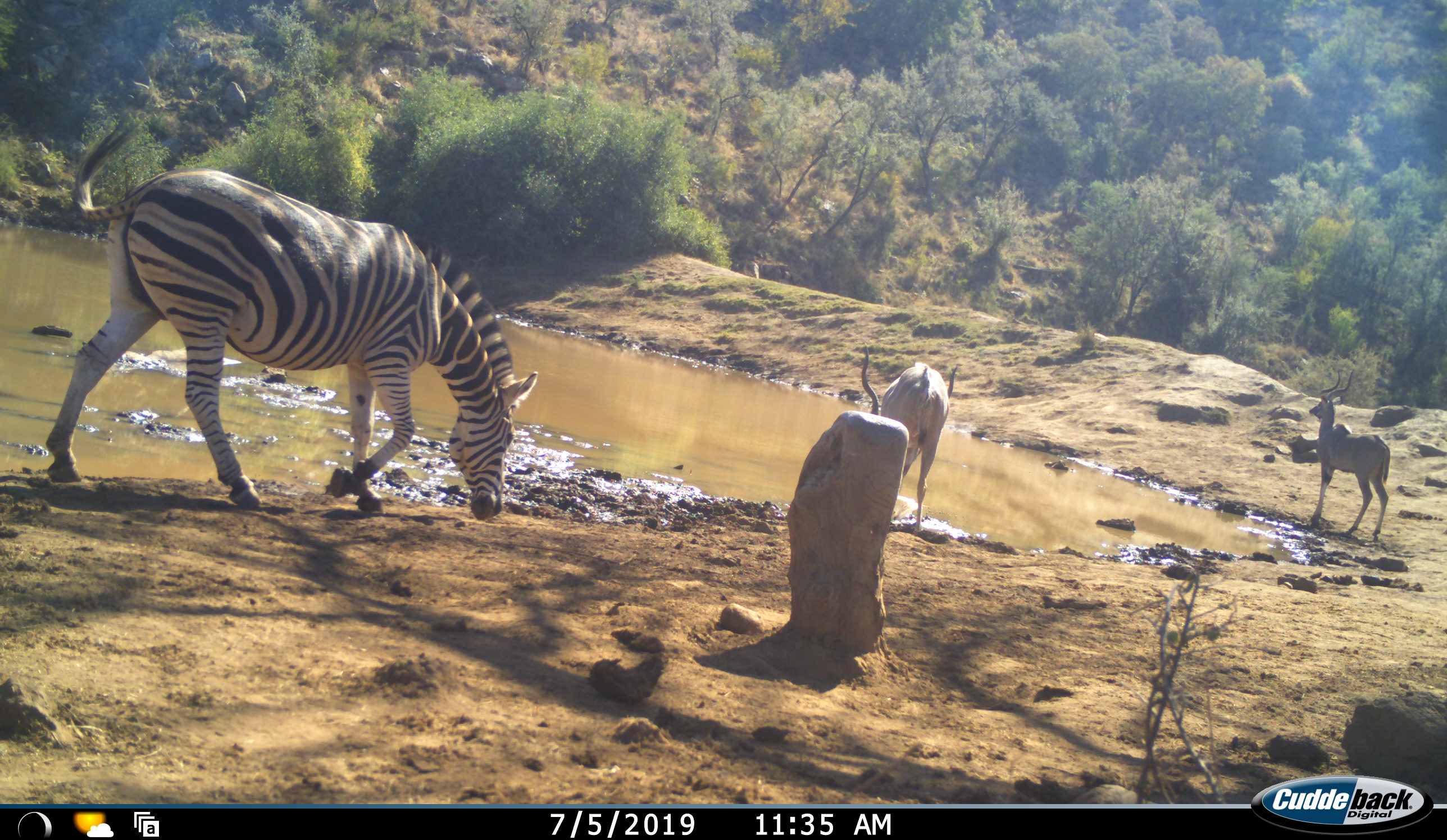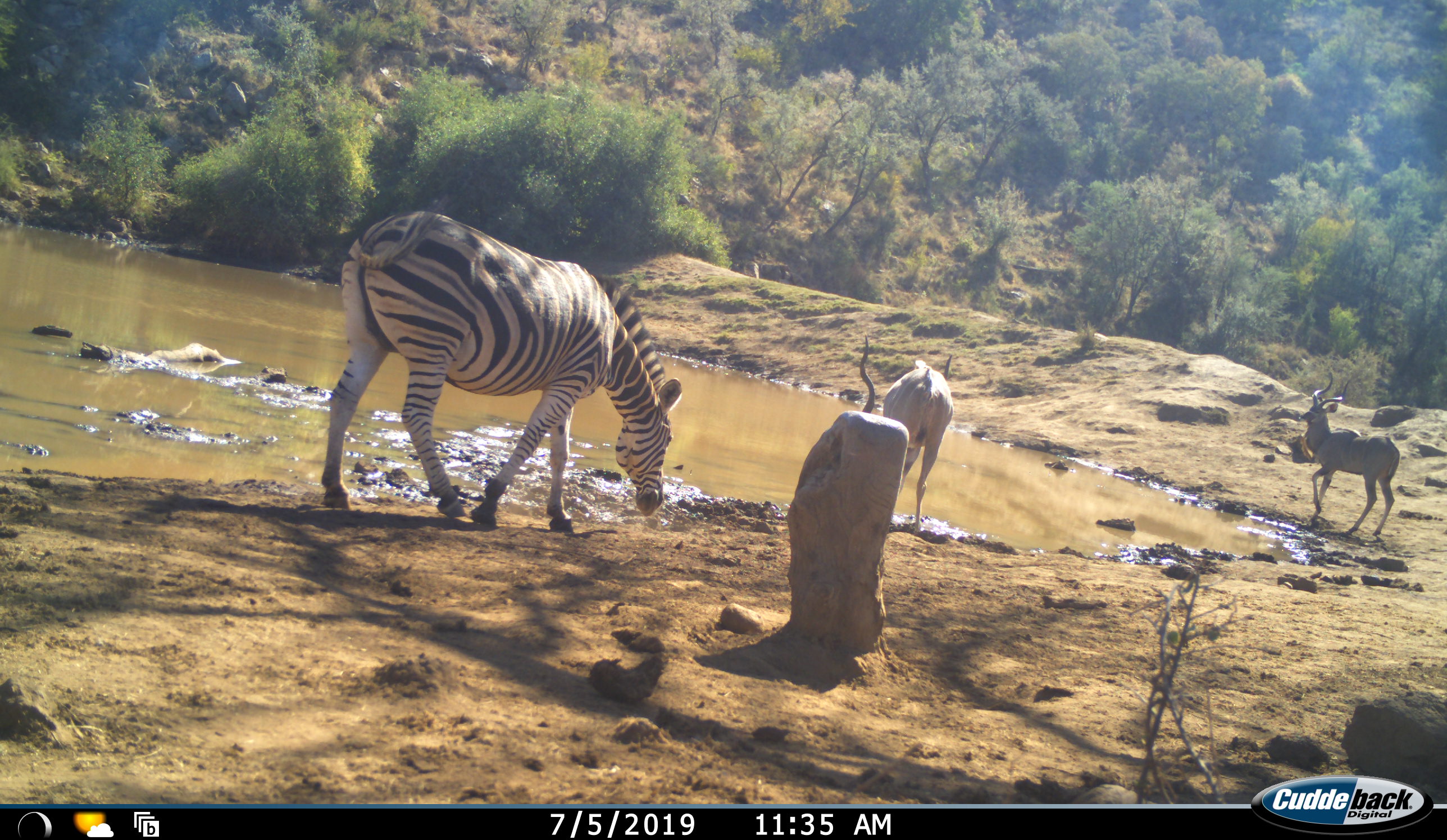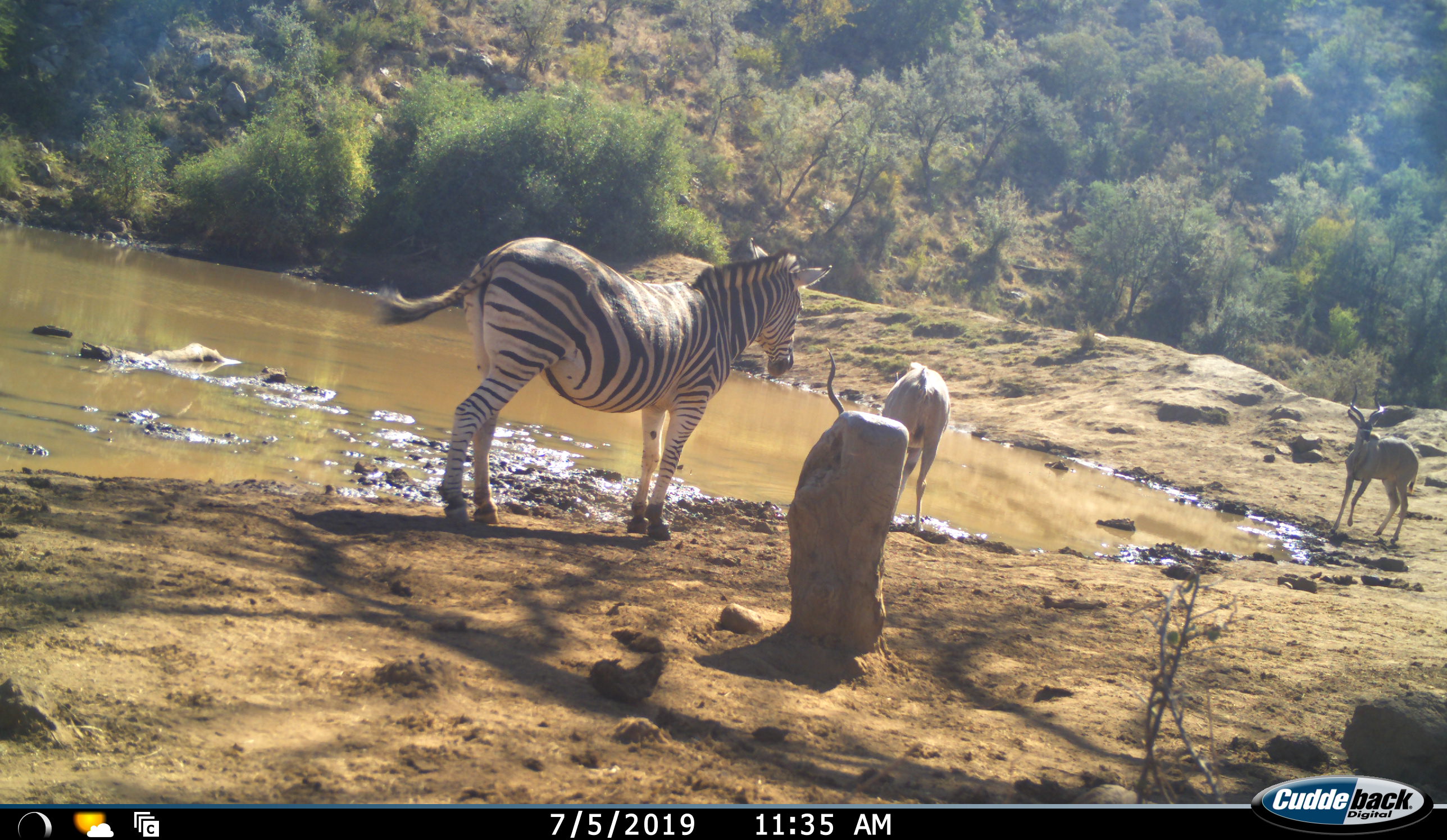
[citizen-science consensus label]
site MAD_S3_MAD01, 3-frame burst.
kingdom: Animalia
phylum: Chordata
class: Mammalia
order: Artiodactyla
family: Bovidae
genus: Aepyceros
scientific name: Aepyceros melampus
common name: impala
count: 2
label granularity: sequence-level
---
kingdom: Animalia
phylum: Chordata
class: Mammalia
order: Perissodactyla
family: Equidae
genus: Equus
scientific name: Equus quagga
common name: plains zebra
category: zebraplains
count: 1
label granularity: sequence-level